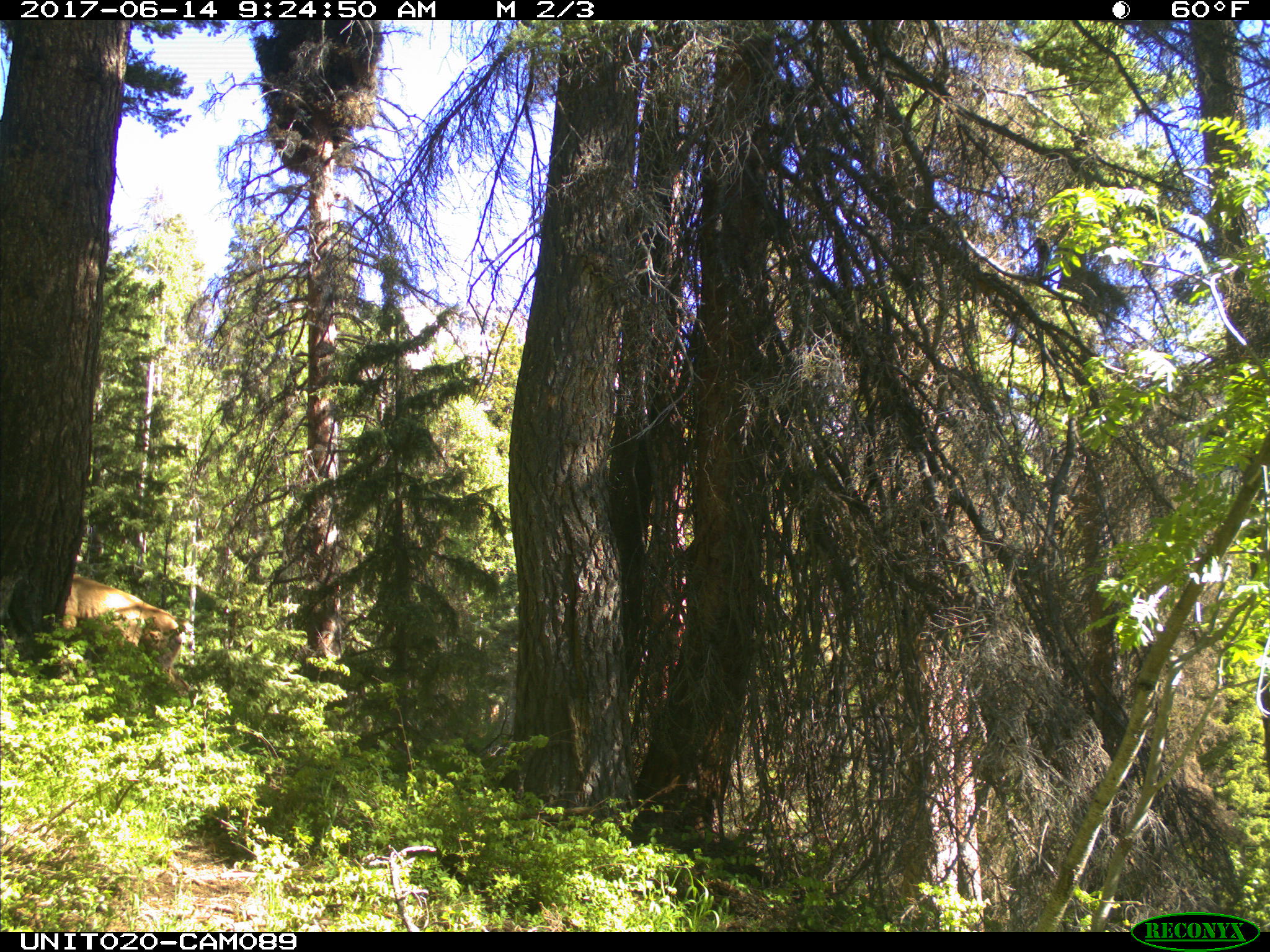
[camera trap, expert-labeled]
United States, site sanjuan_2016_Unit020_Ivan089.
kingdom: Animalia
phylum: Chordata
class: Mammalia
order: Artiodactyla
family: Cervidae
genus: Odocoileus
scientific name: Odocoileus hemionus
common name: mule deer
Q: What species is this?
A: Odocoileus hemionus (mule deer).